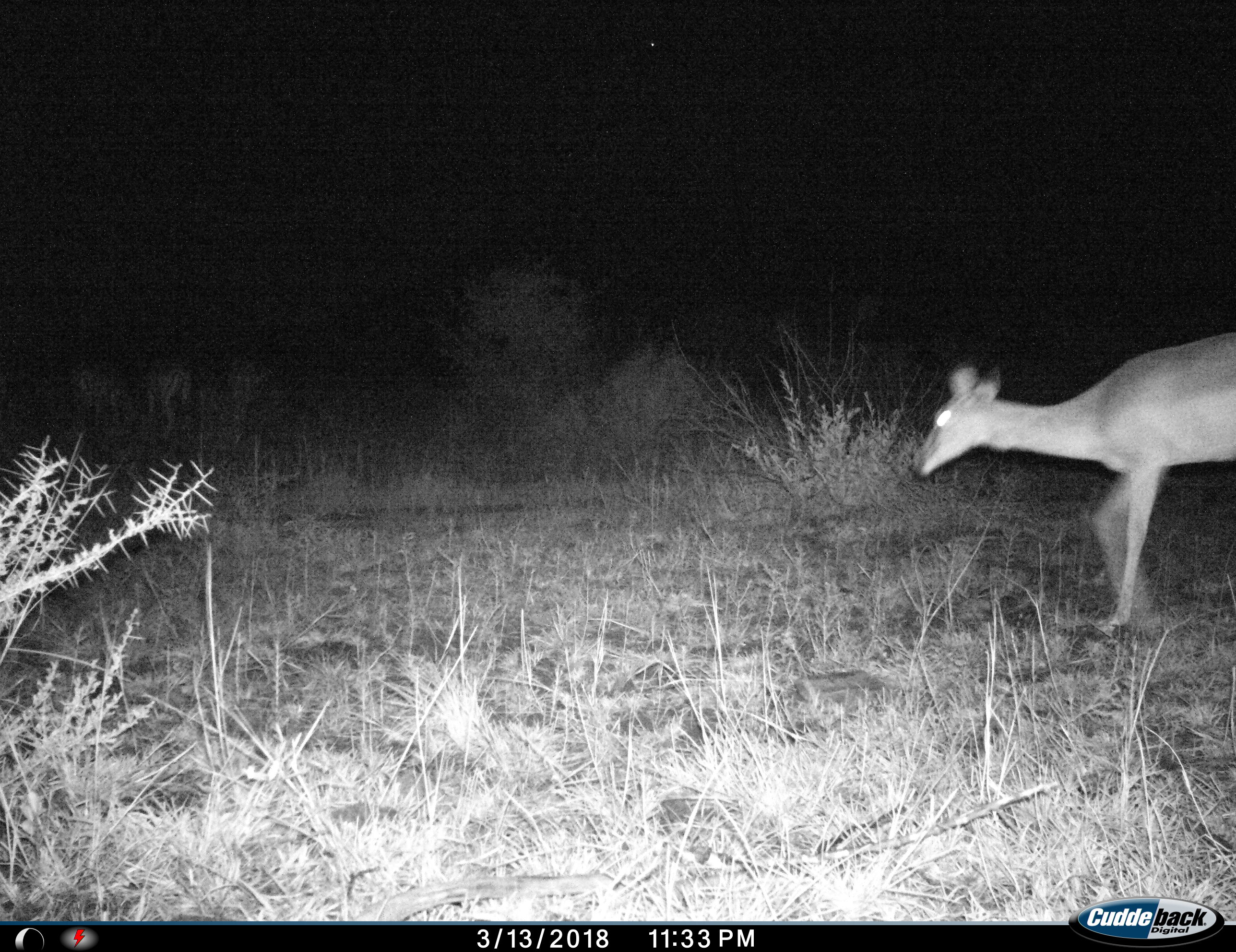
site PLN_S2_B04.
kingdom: Animalia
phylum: Chordata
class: Mammalia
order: Artiodactyla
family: Bovidae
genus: Aepyceros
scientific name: Aepyceros melampus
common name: impala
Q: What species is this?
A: Impala (Aepyceros melampus).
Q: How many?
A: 1.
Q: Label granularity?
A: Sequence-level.